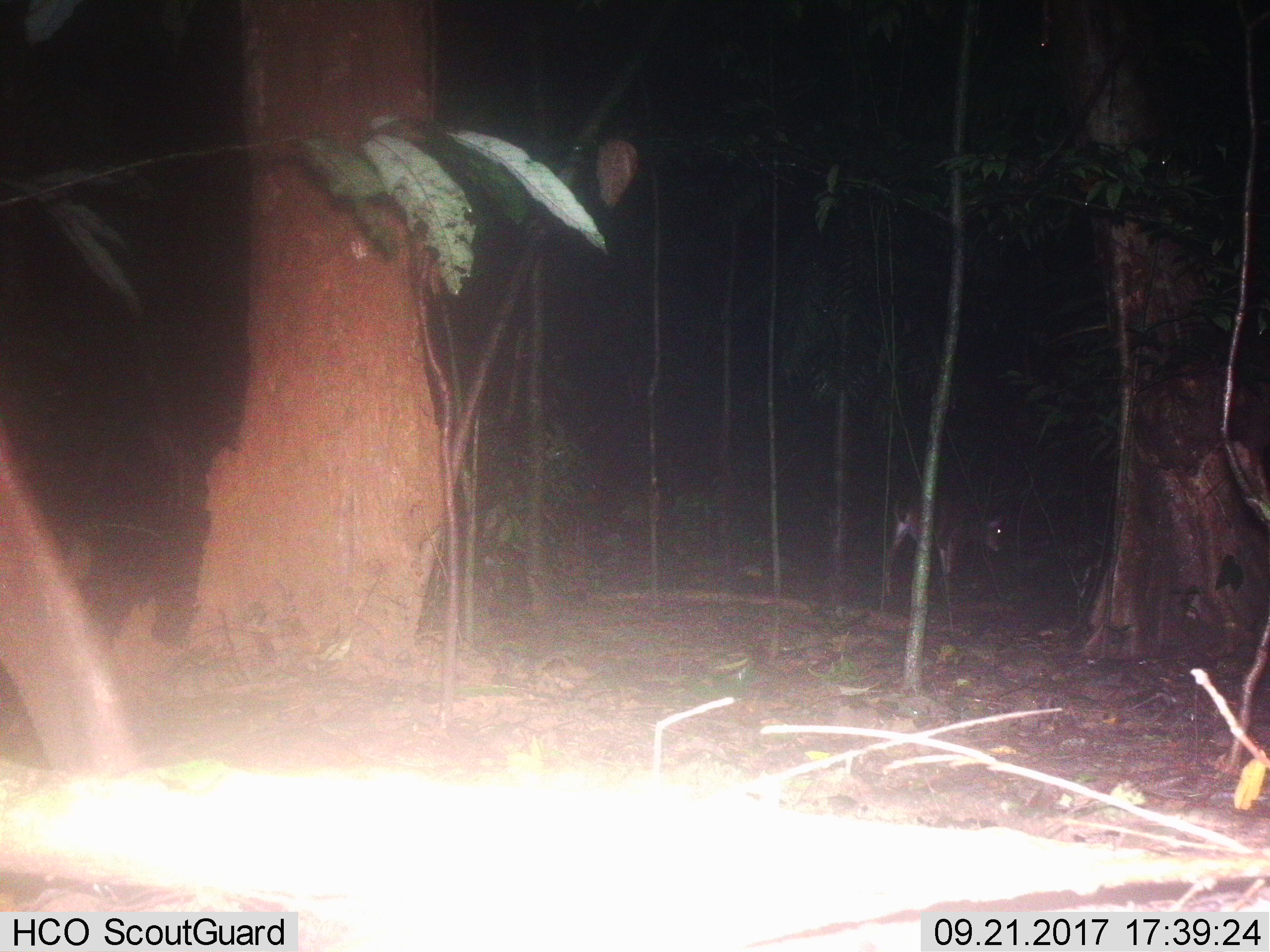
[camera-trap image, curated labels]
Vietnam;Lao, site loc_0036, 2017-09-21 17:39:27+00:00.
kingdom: Animalia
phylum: Chordata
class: Mammalia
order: Artiodactyla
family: Cervidae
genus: Muntiacus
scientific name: Muntiacus vuquangensis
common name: large-antlered muntjac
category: large antlered muntjac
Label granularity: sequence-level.